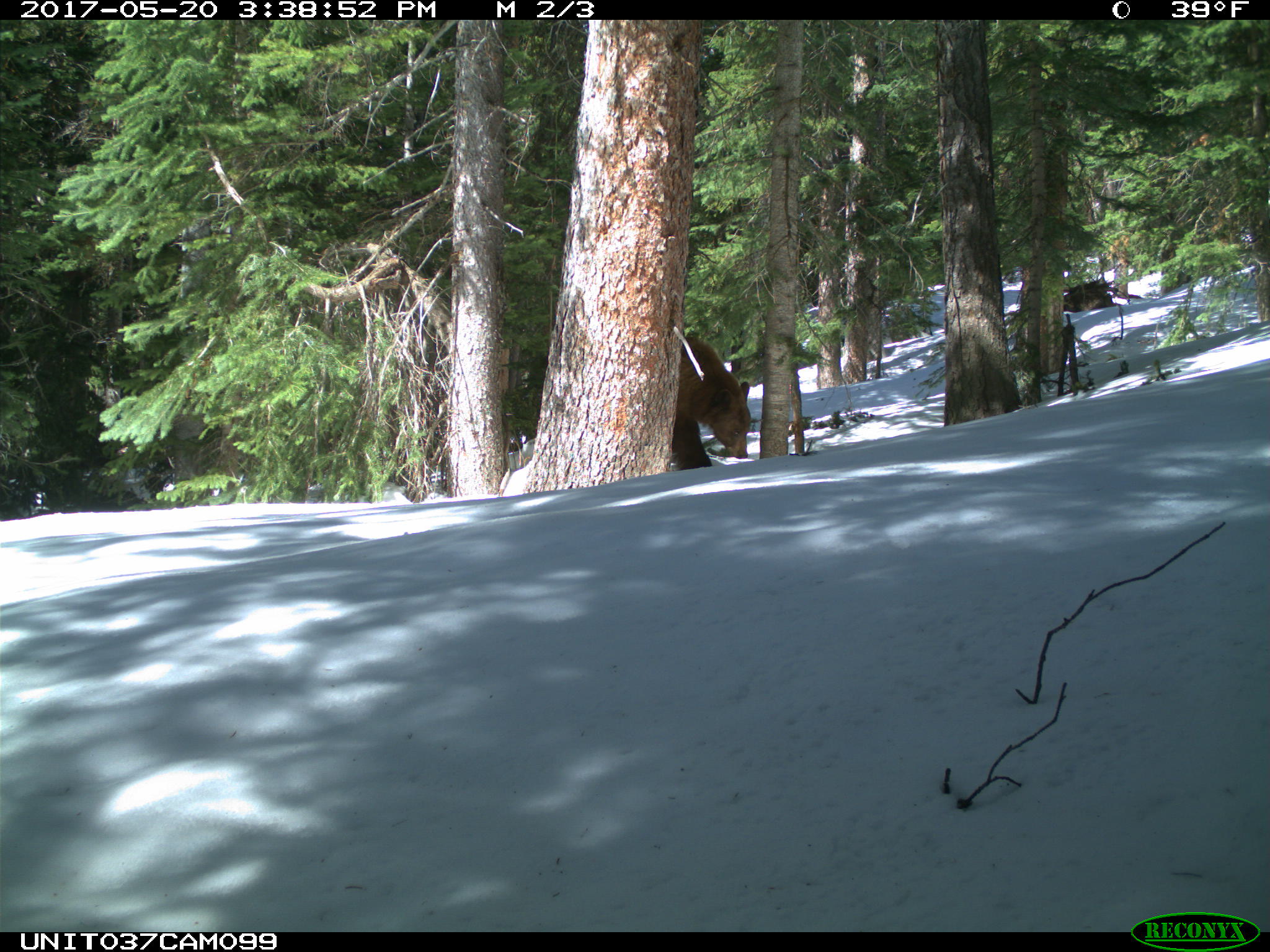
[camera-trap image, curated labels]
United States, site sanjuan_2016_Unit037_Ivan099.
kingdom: Animalia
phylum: Chordata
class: Mammalia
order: Carnivora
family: Ursidae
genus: Ursus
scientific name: Ursus americanus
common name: american black bear